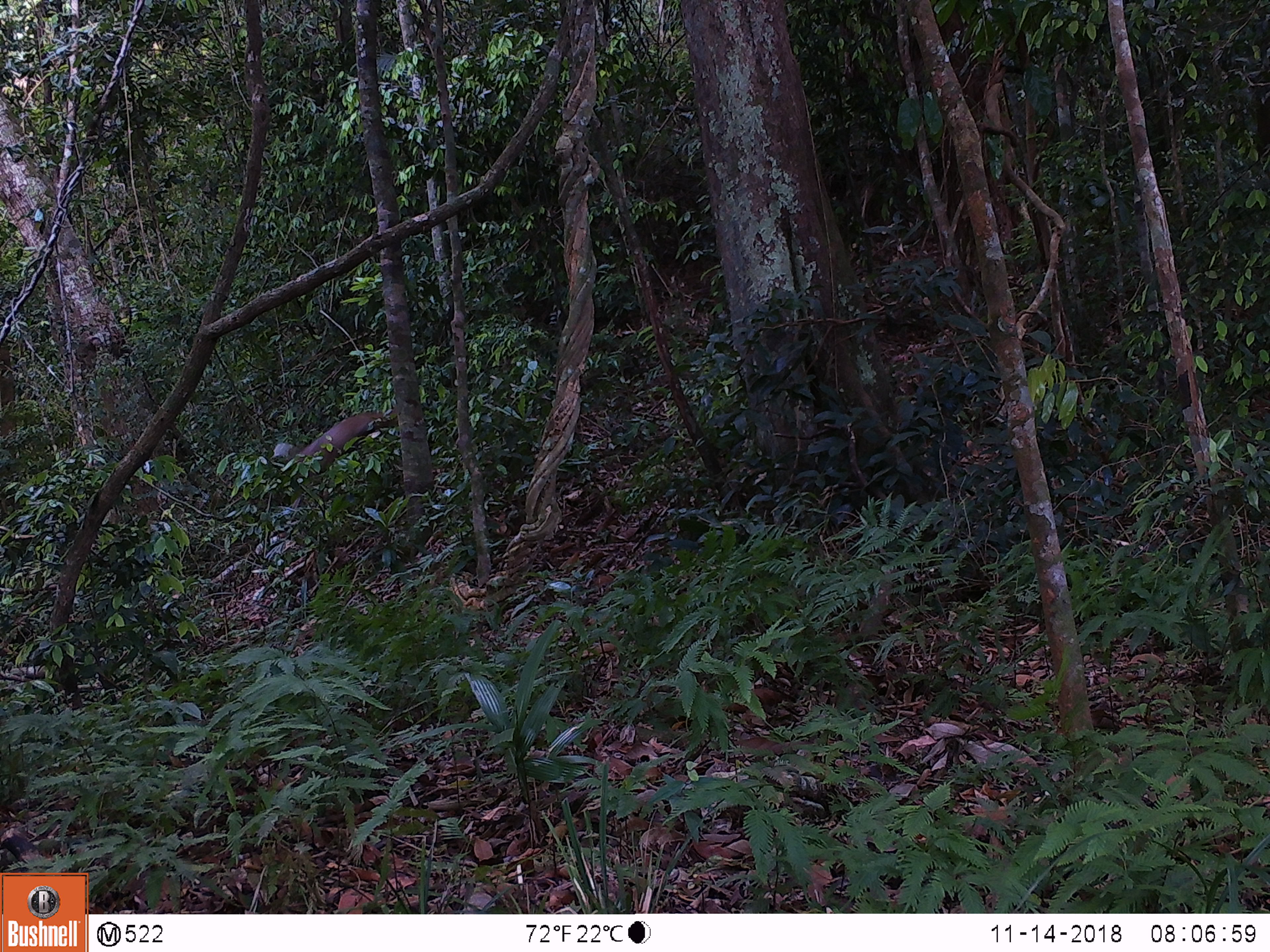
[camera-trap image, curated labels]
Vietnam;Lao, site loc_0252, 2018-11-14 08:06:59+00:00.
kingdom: Animalia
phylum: Chordata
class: Mammalia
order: Artiodactyla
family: Cervidae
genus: Muntiacus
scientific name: Muntiacus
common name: muntjacs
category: unidentified muntjac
Unidentified muntjac (muntjacs) (Muntiacus). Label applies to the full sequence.